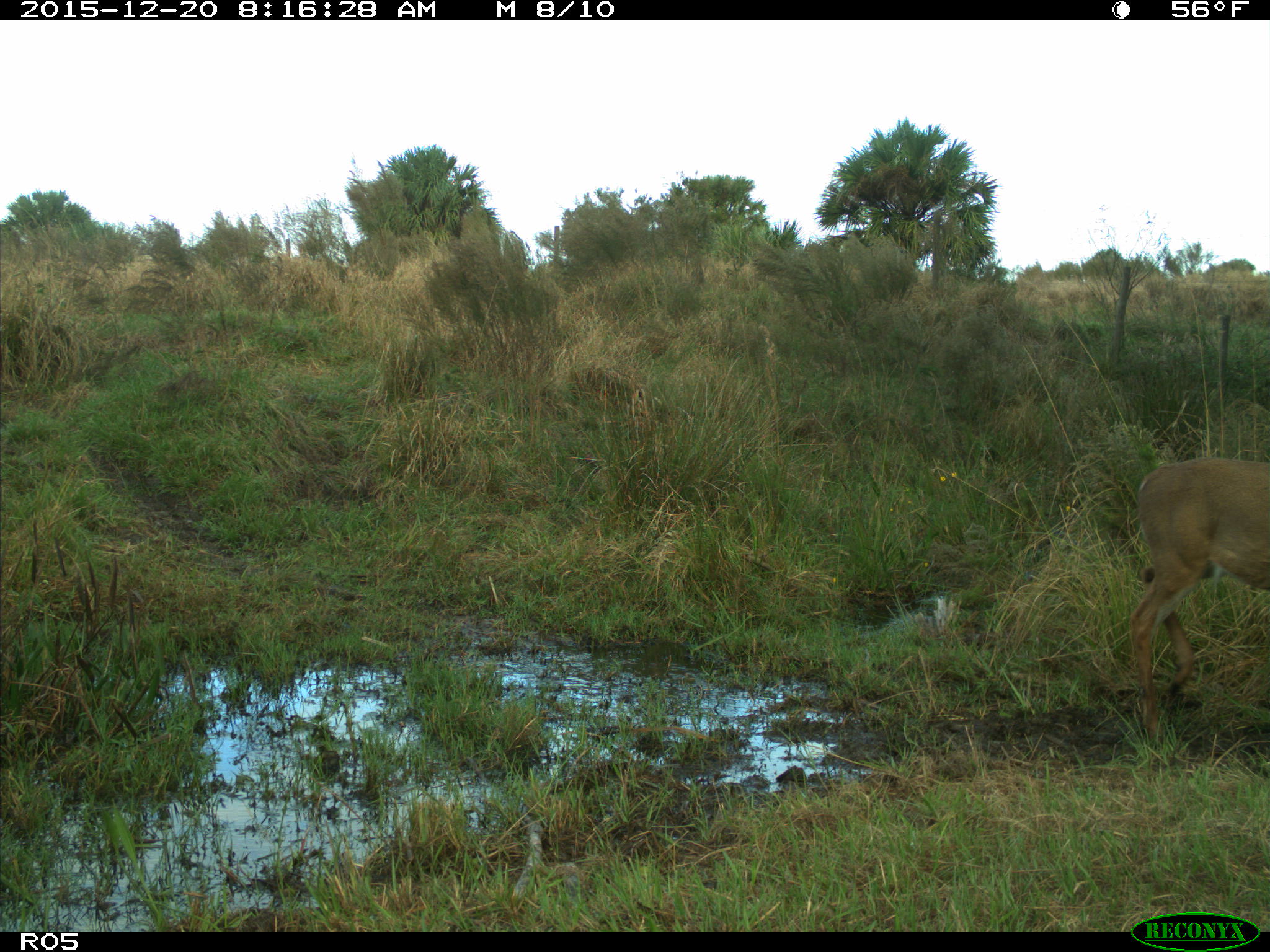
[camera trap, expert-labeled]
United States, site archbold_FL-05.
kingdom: Animalia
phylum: Chordata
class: Mammalia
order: Artiodactyla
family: Cervidae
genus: Odocoileus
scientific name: Odocoileus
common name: deer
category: unidentified deer